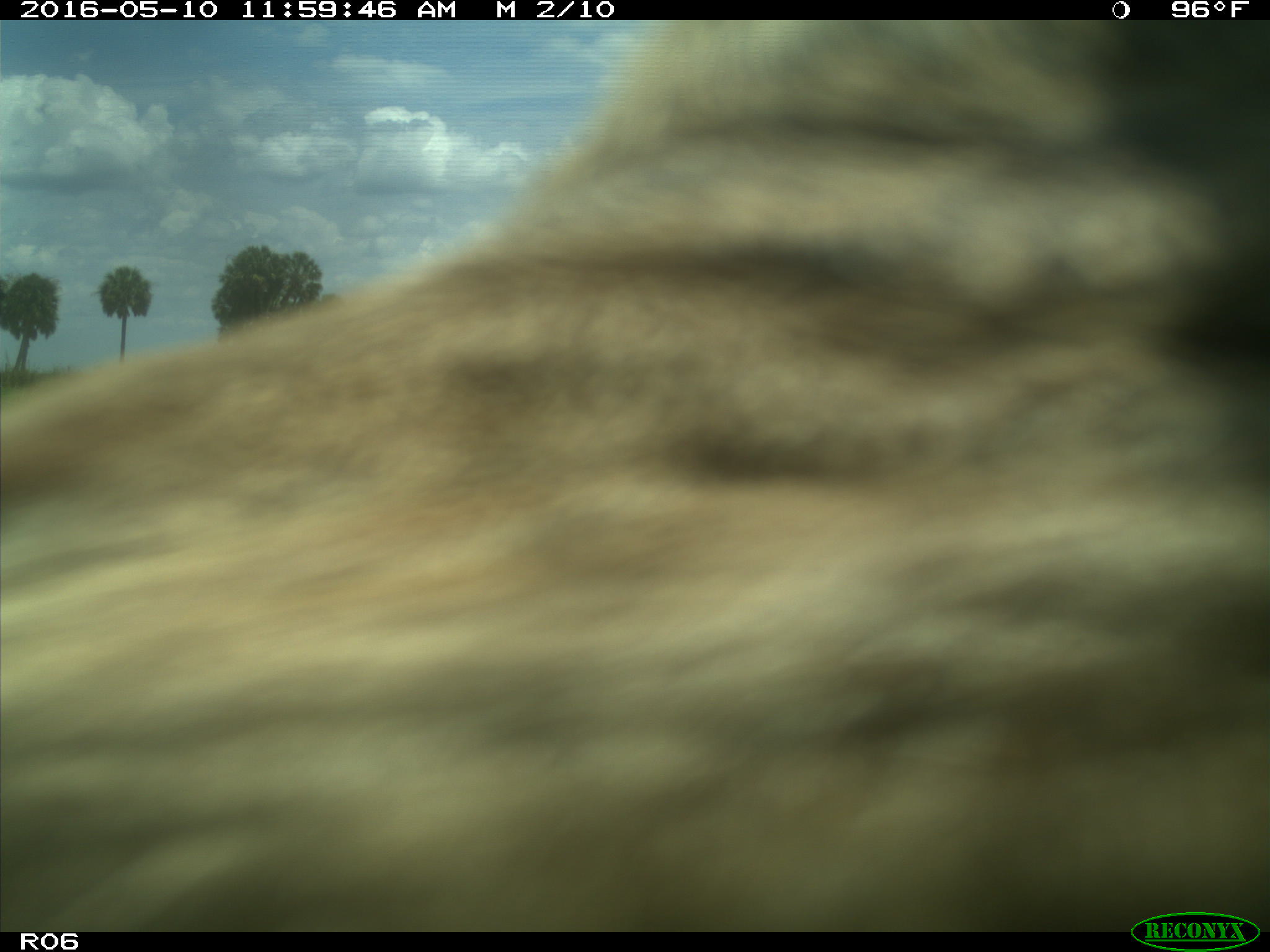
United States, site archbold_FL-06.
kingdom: Animalia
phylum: Chordata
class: Mammalia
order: Artiodactyla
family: Bovidae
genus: Bos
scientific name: Bos taurus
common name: domestic cow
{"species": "Bos taurus (domestic cow)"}